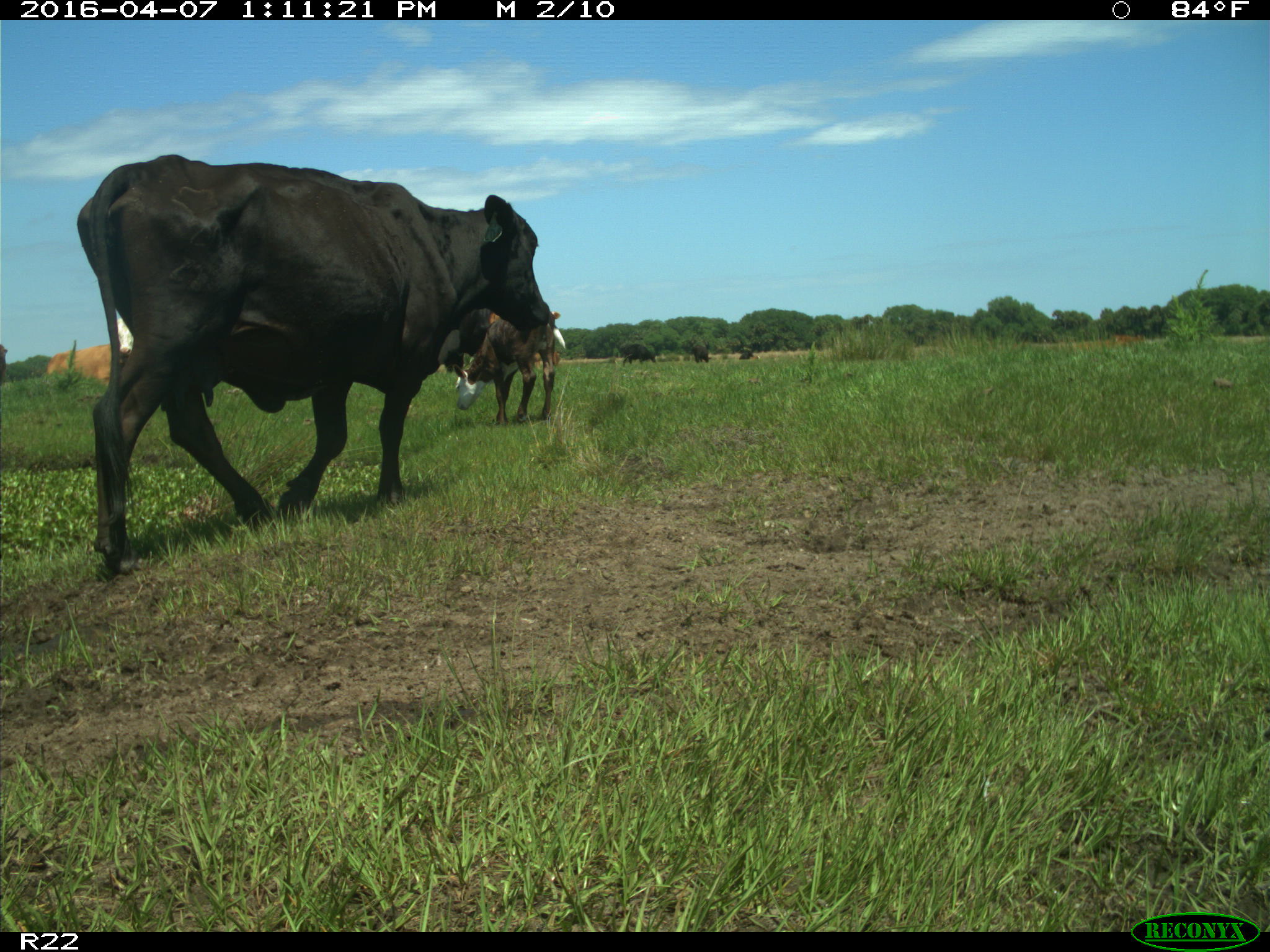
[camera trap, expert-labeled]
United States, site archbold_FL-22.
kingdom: Animalia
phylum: Chordata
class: Mammalia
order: Artiodactyla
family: Bovidae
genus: Bos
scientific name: Bos taurus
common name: domestic cow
Bos taurus (domestic cow).